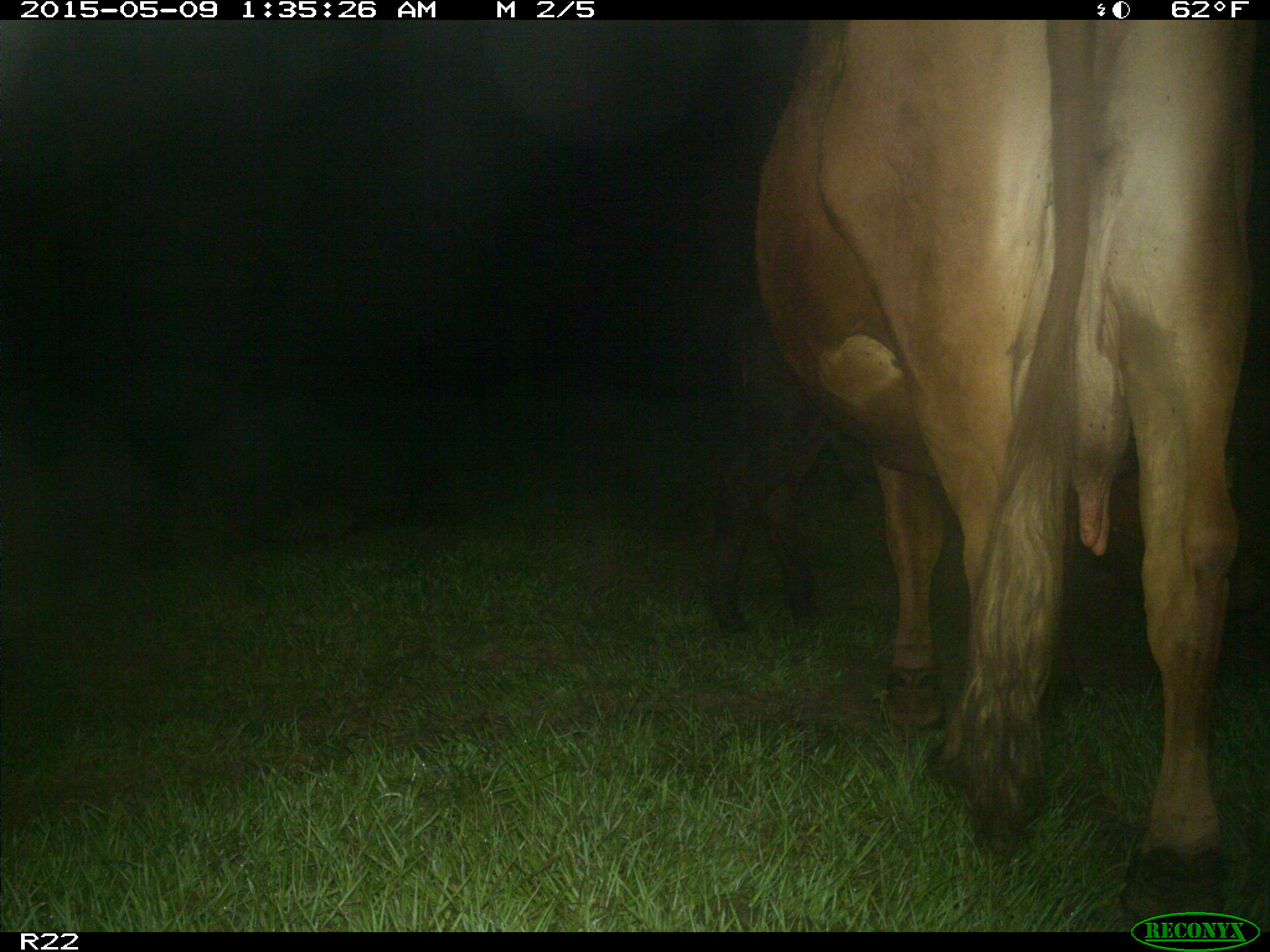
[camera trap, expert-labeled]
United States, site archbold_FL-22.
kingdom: Animalia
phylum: Chordata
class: Mammalia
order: Artiodactyla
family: Bovidae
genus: Bos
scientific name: Bos taurus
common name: domestic cow